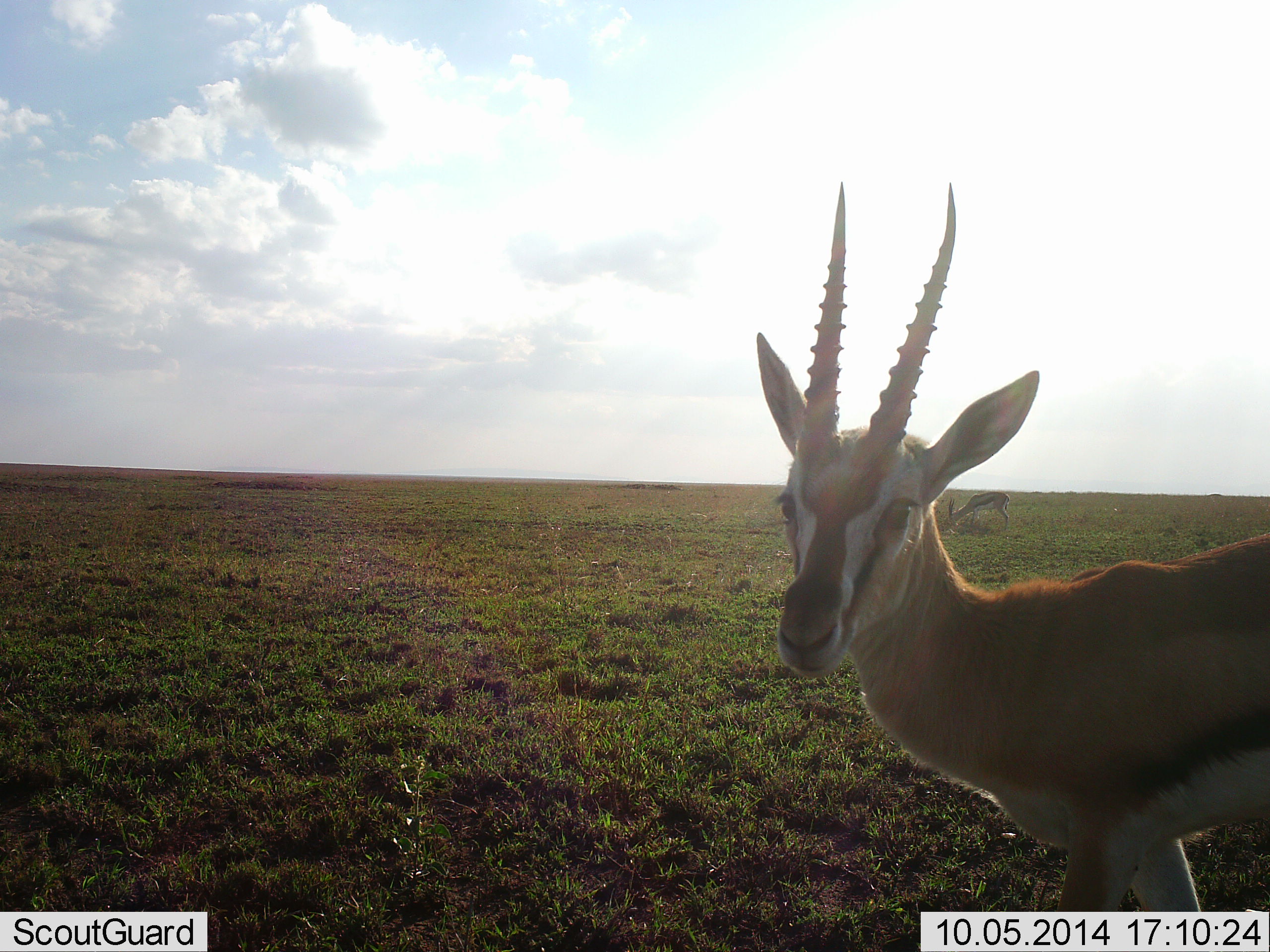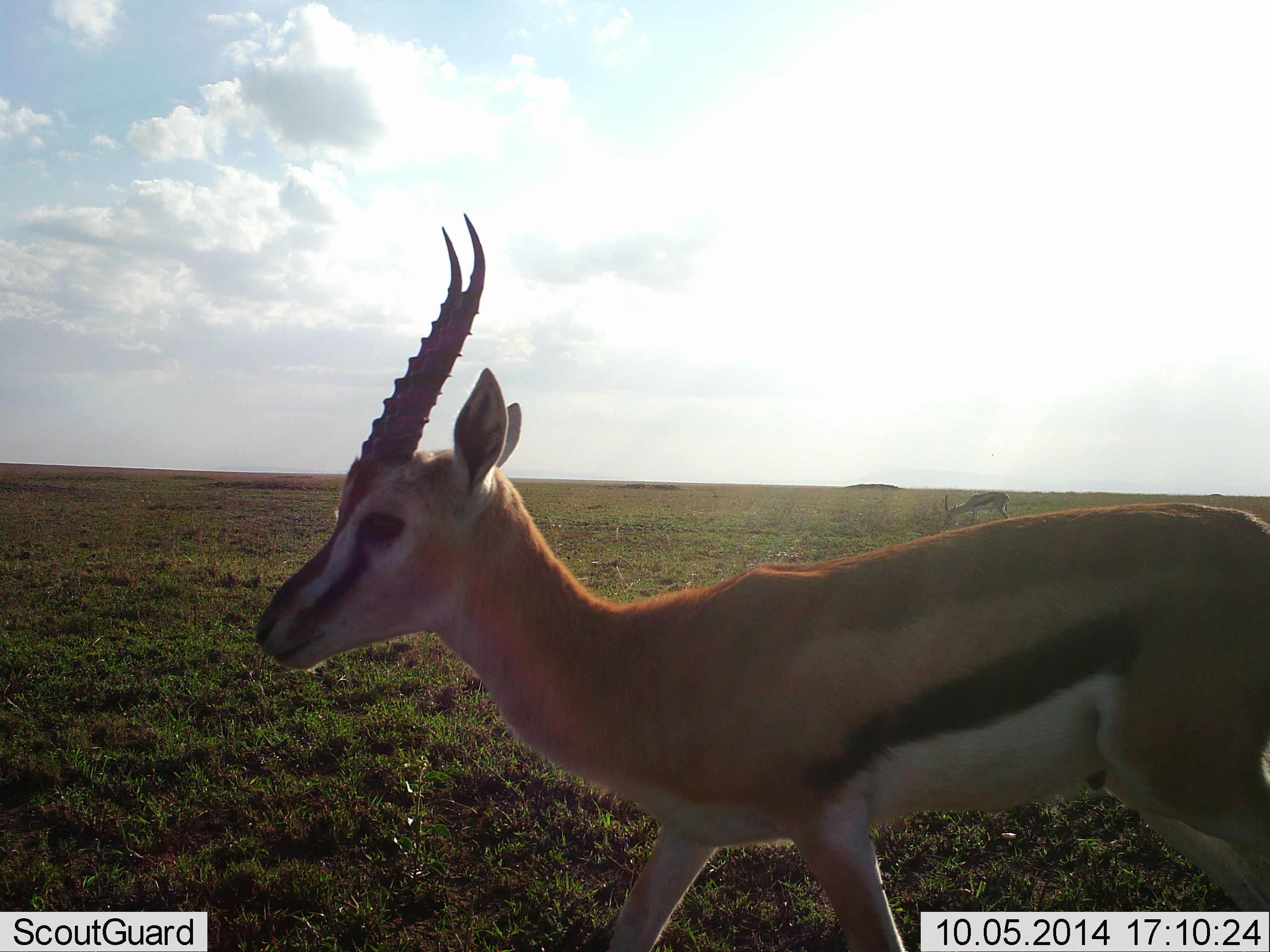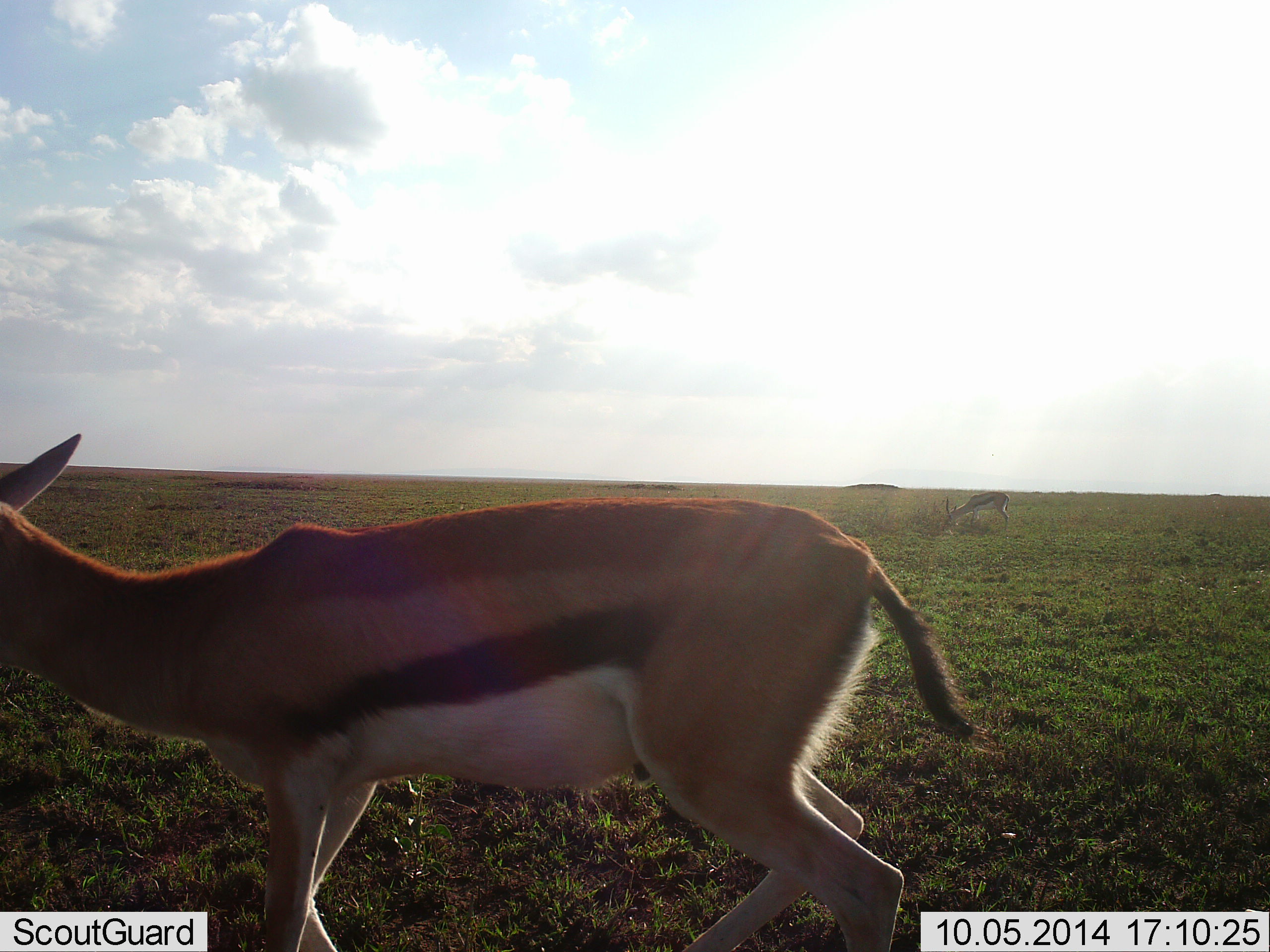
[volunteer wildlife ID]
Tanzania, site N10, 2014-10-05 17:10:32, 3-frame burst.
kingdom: Animalia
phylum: Chordata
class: Mammalia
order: Artiodactyla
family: Bovidae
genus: Eudorcas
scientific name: Eudorcas thomsonii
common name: thomson's gazelle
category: gazellethomsons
Gazellethomsons (thomson's gazelle) (Eudorcas thomsonii), count 2. Behavior (volunteer vote fractions): standing 20%, resting 0%, moving 100%, interacting 0%. Young present (vote fraction): 0%. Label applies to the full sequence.